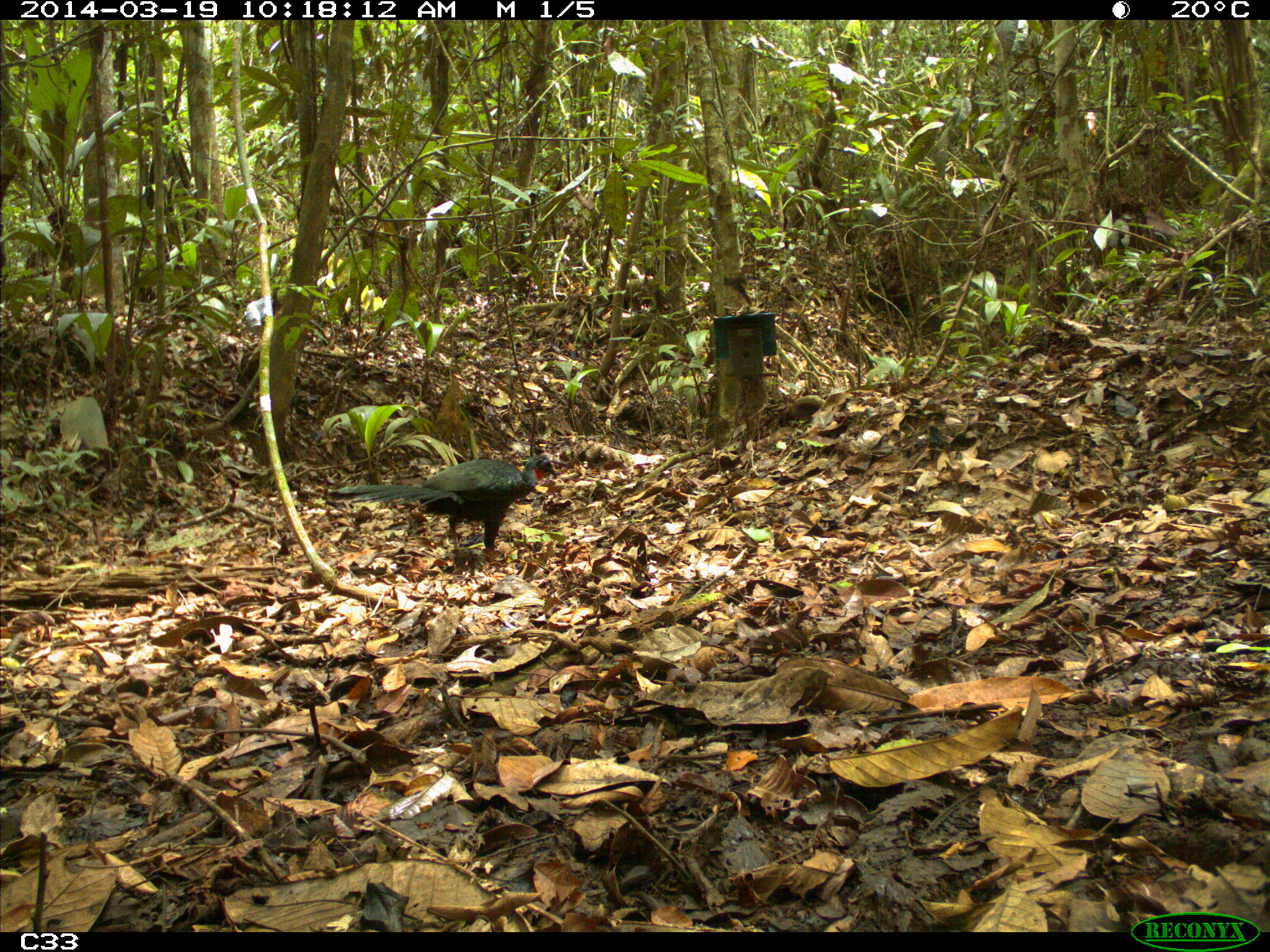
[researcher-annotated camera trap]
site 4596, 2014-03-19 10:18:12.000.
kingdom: Animalia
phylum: Chordata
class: Aves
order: Galliformes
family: Cracidae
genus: Penelope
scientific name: Penelope jacquacu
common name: spix's guan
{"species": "Penelope jacquacu (spix's guan)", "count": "2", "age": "adult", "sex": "female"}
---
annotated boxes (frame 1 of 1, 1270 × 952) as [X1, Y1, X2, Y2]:
penelope jacquacu: [326, 453, 557, 551]